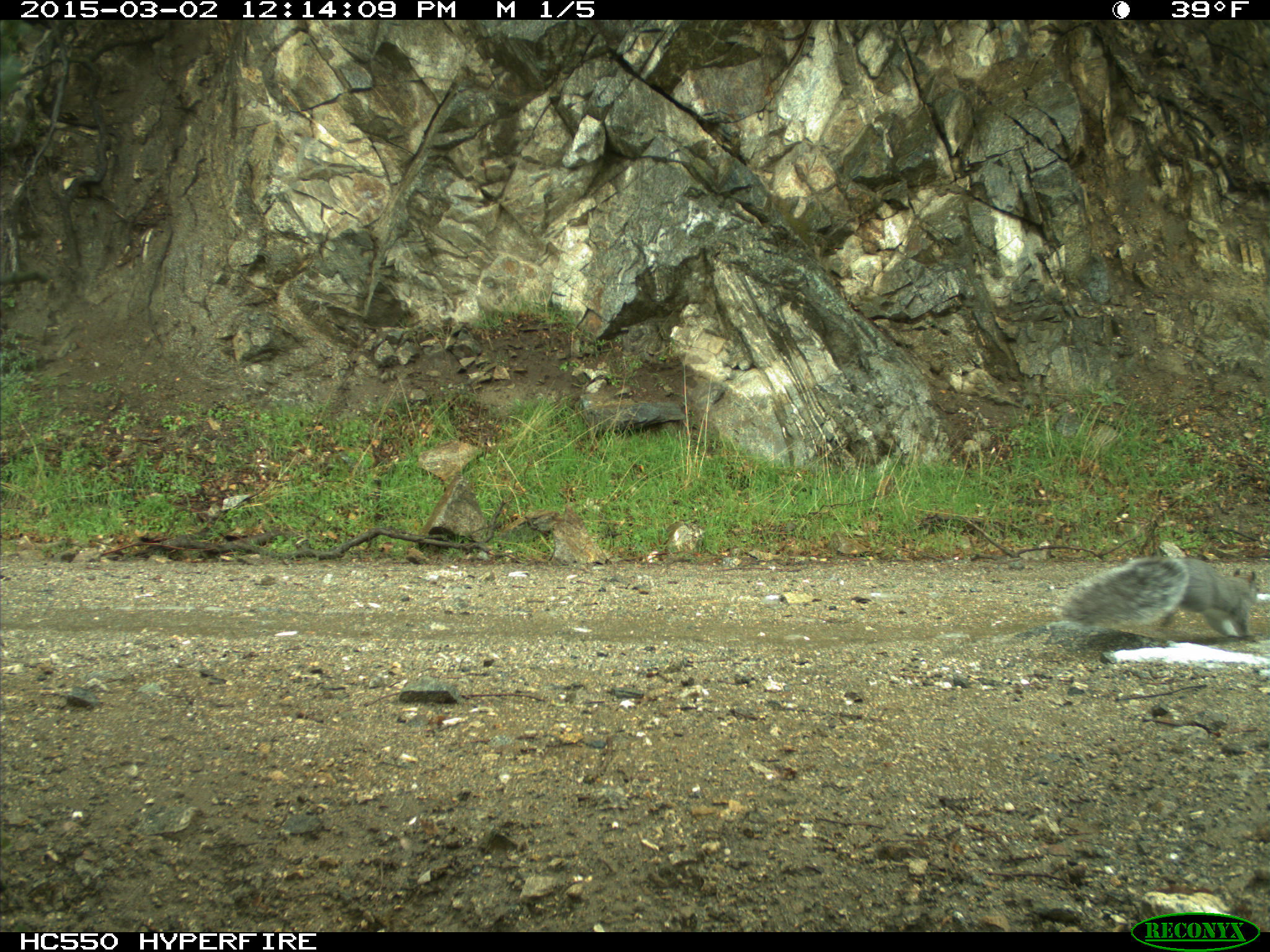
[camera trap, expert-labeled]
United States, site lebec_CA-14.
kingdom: Animalia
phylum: Chordata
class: Mammalia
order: Rodentia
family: Sciuridae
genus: Sciurus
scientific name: Sciurus carolinensis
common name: eastern gray squirrel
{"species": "Sciurus carolinensis (eastern gray squirrel)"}